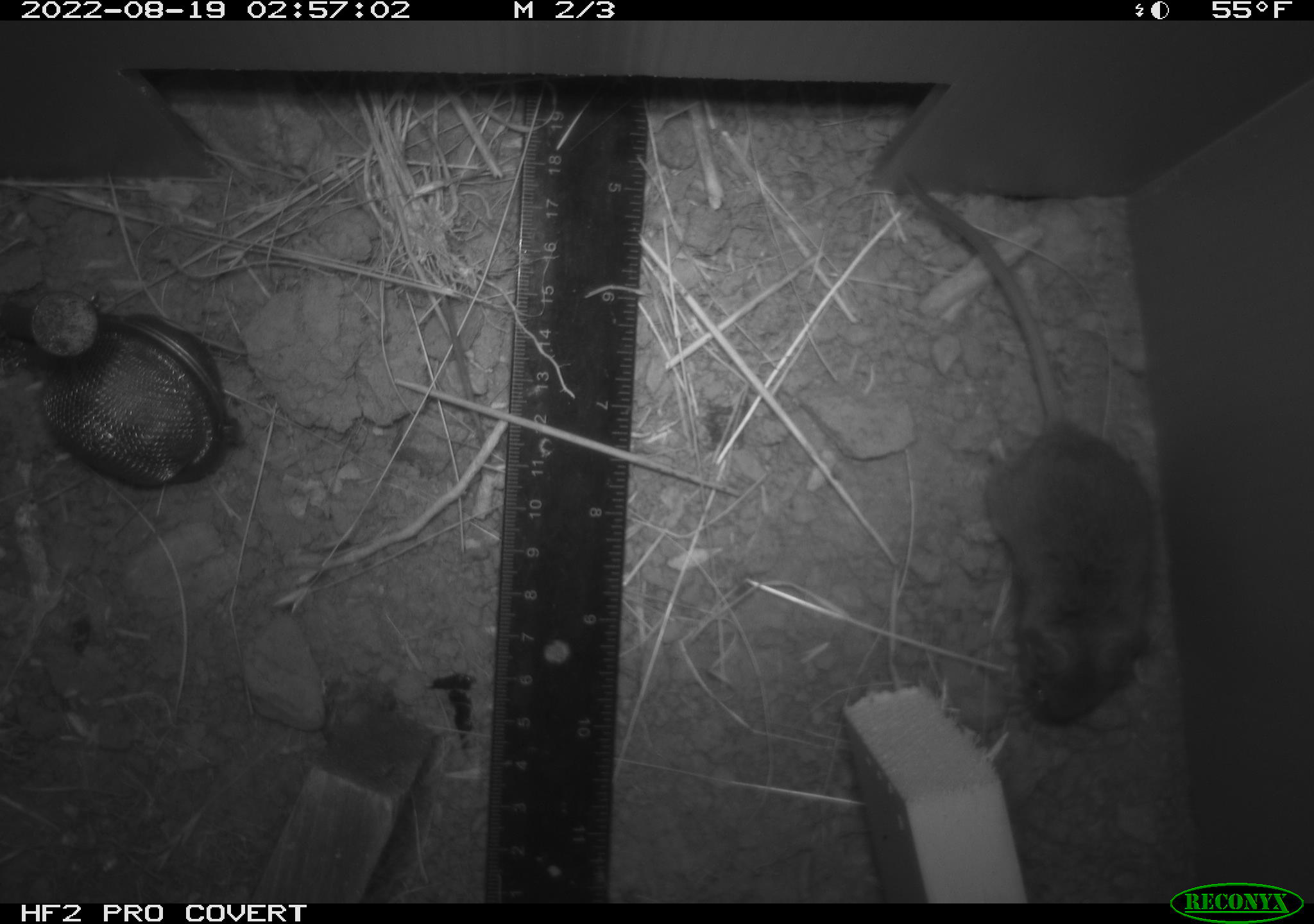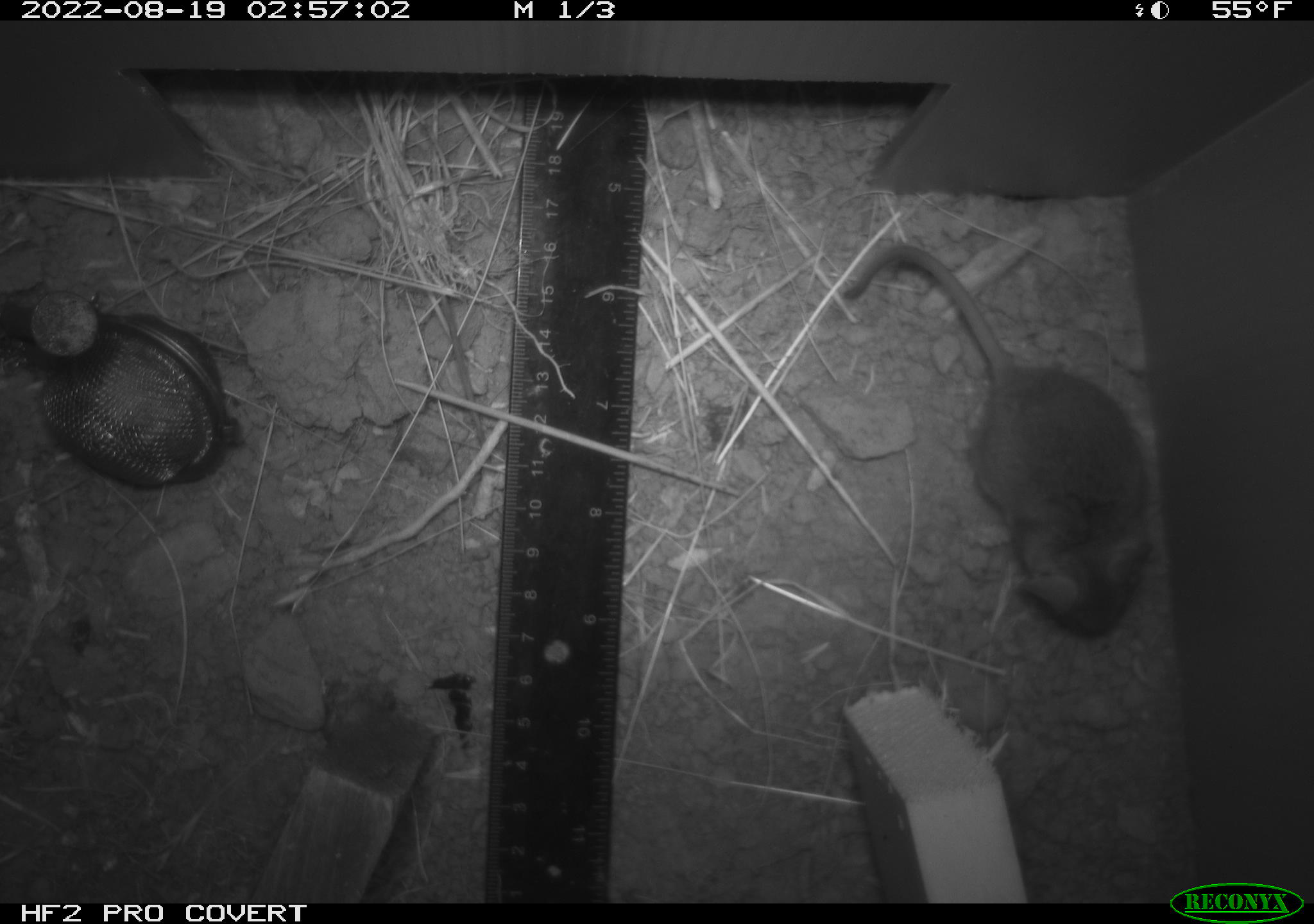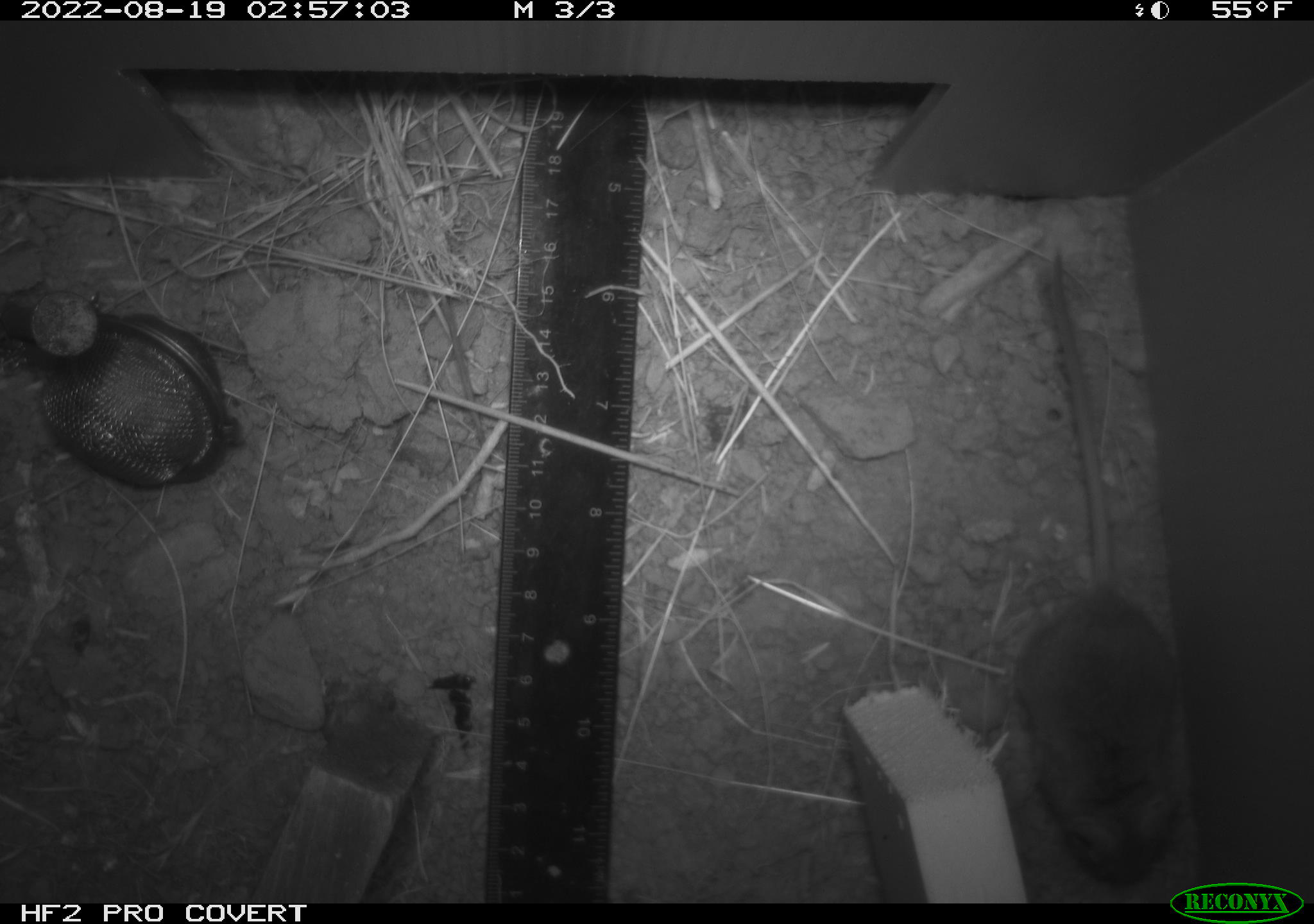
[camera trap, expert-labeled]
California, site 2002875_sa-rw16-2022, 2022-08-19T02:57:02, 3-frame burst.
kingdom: Animalia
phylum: Chordata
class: Mammalia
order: Rodentia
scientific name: Rodentia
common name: mouse species